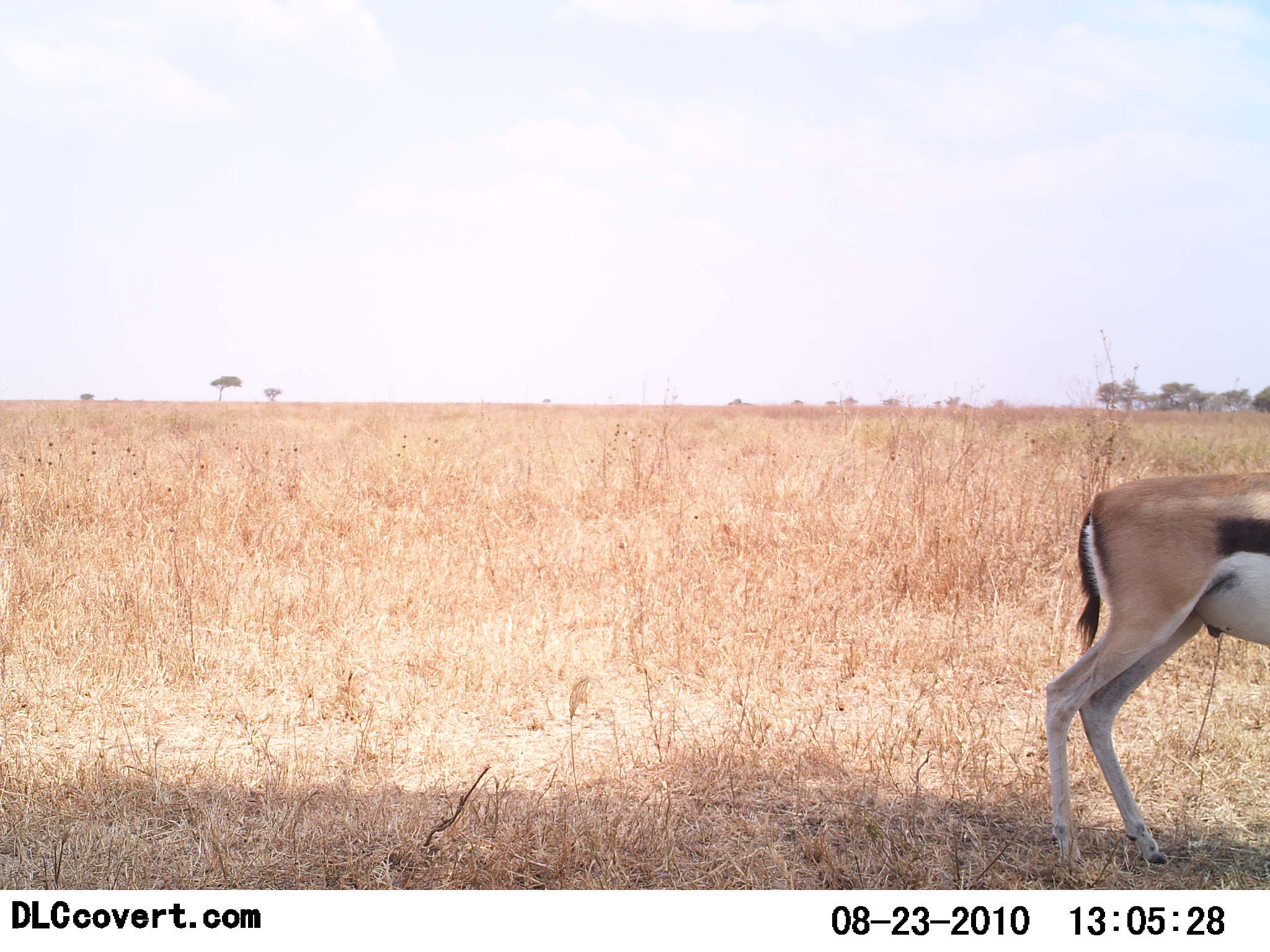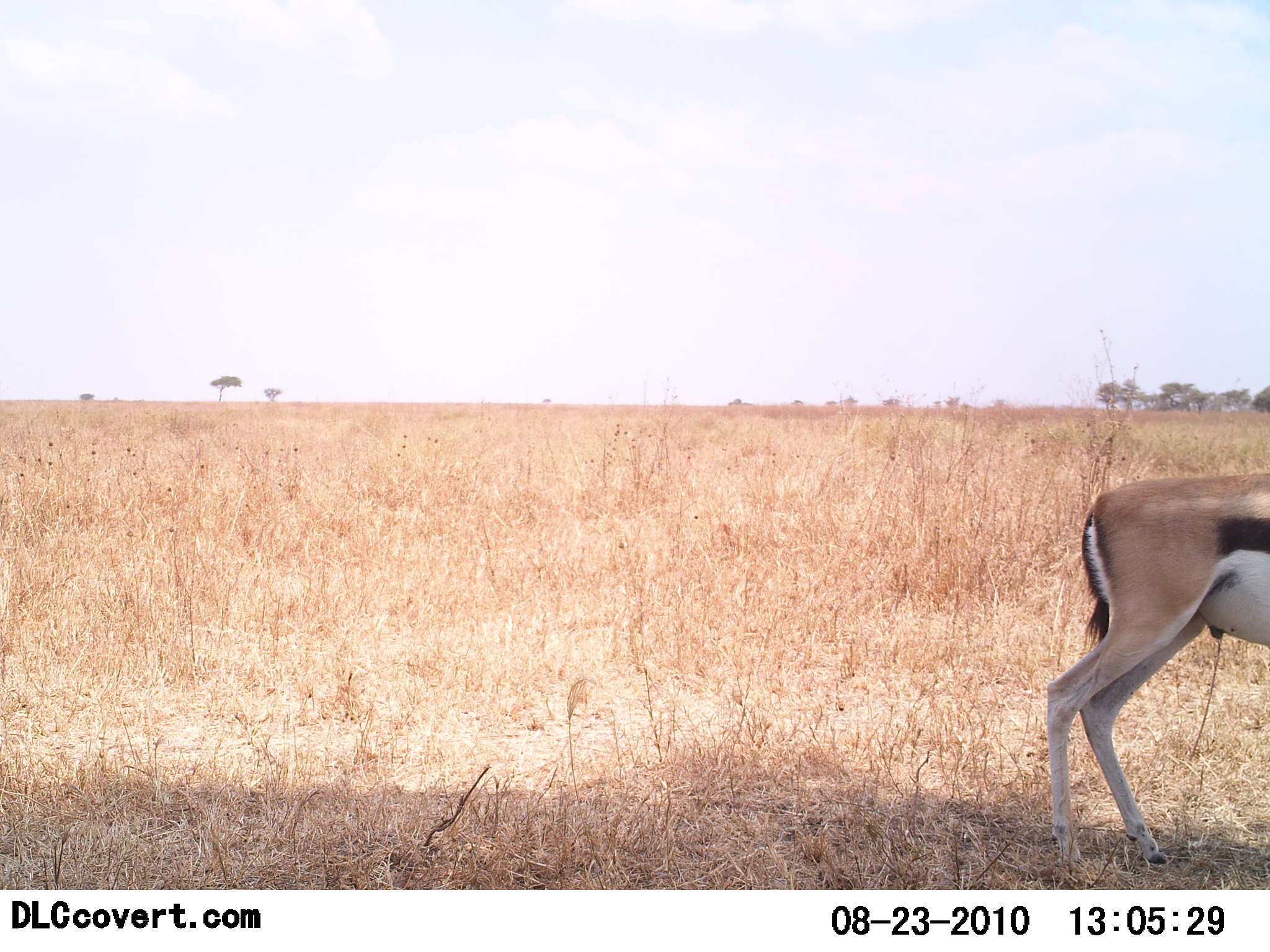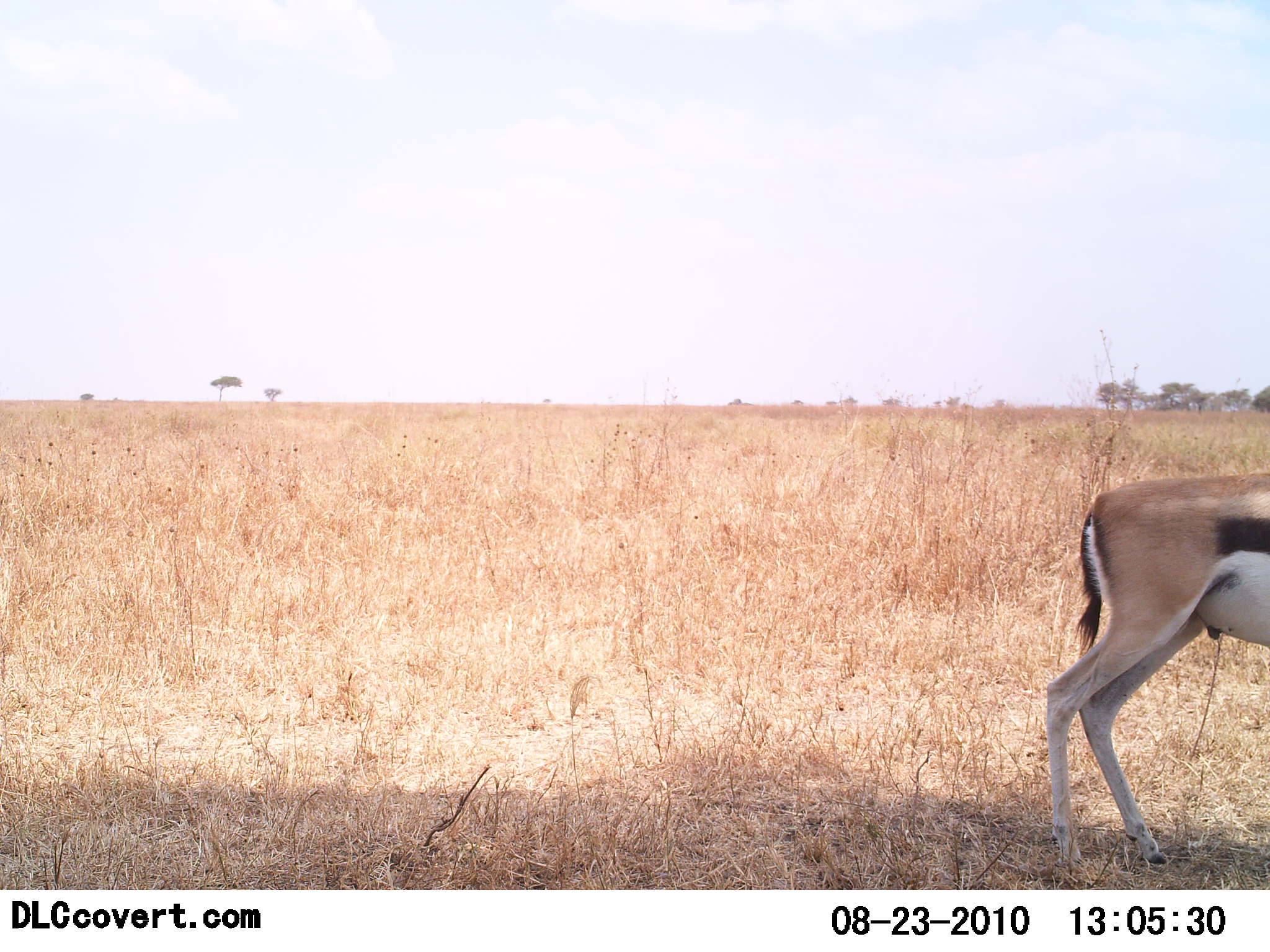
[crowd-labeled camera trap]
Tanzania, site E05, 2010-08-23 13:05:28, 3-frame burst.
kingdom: Animalia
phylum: Chordata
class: Mammalia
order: Artiodactyla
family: Bovidae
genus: Eudorcas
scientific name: Eudorcas thomsonii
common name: thomson's gazelle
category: gazellethomsons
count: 1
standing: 82%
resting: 0%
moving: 9%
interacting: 0%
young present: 0%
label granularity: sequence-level